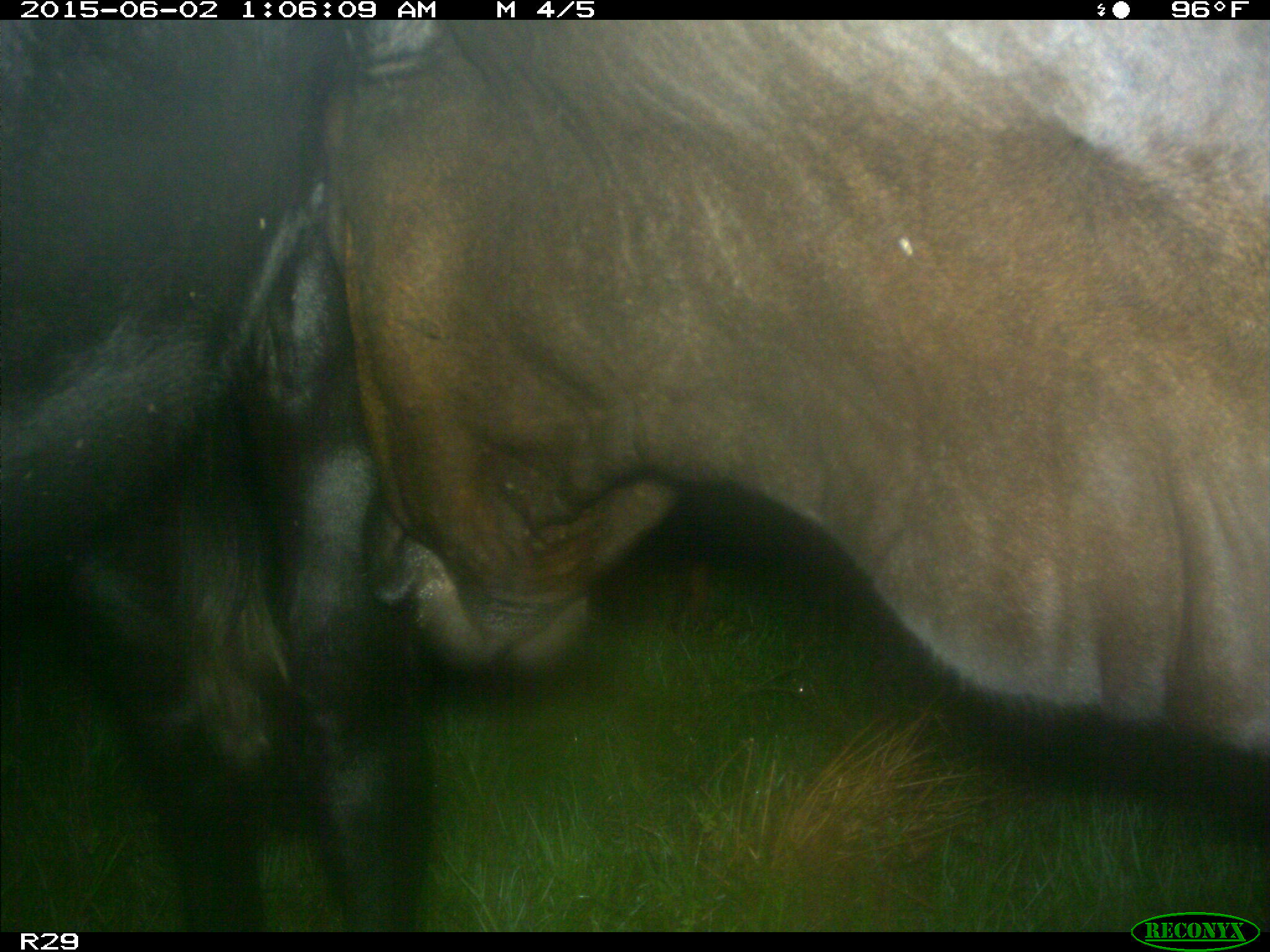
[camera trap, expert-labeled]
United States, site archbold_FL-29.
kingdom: Animalia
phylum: Chordata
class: Mammalia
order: Artiodactyla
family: Bovidae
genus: Bos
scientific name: Bos taurus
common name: domestic cow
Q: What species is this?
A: Bos taurus (domestic cow).